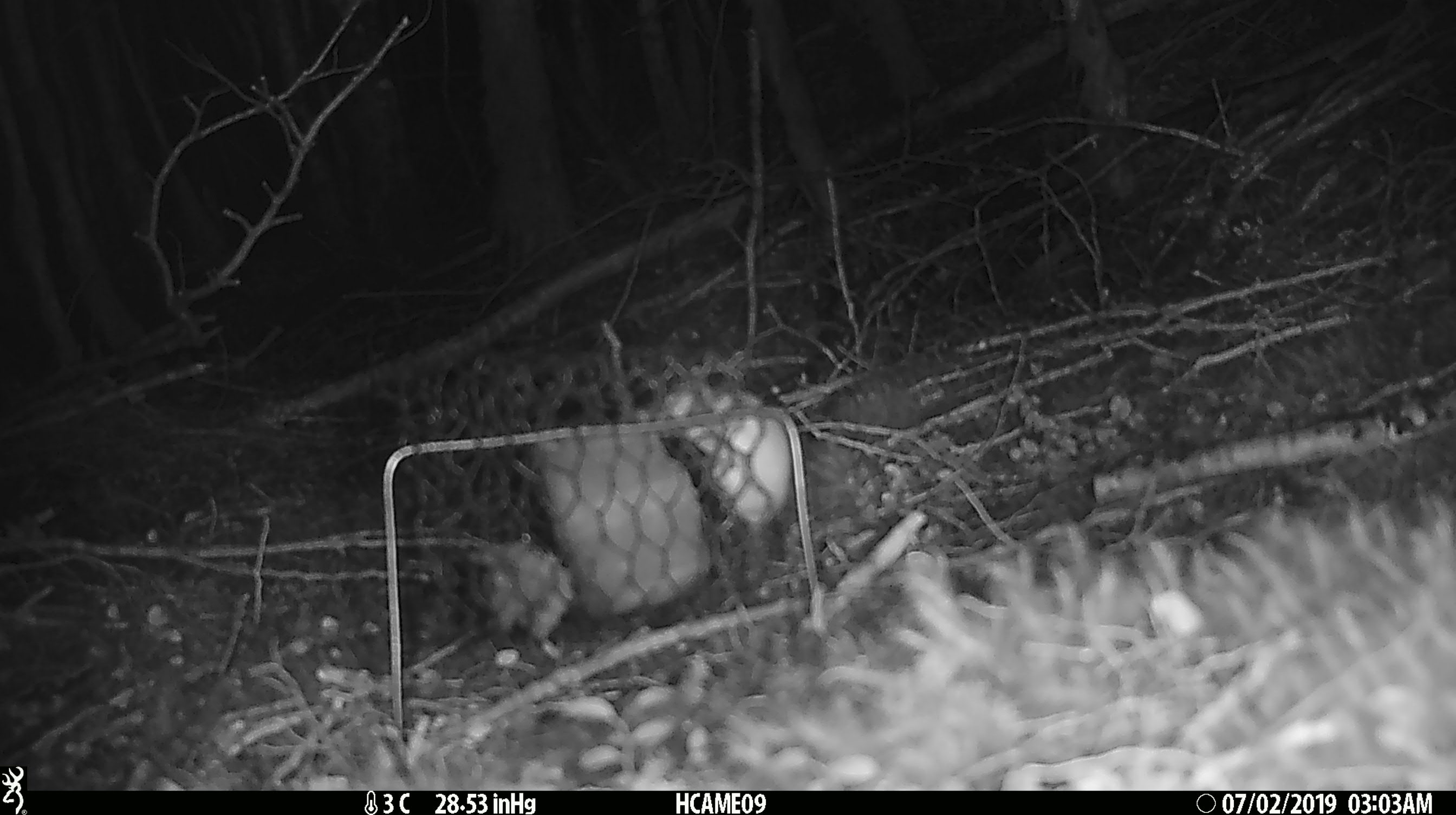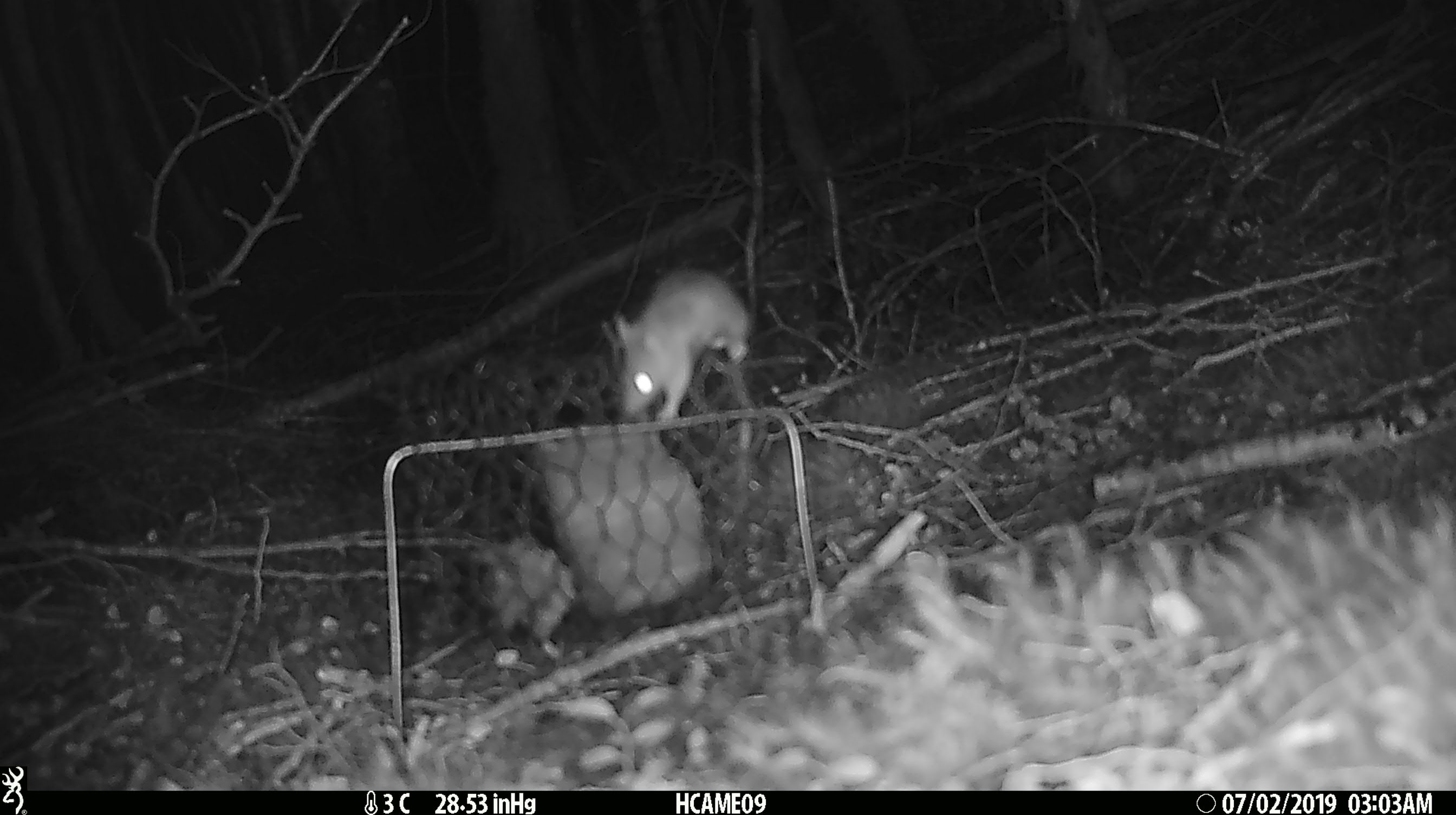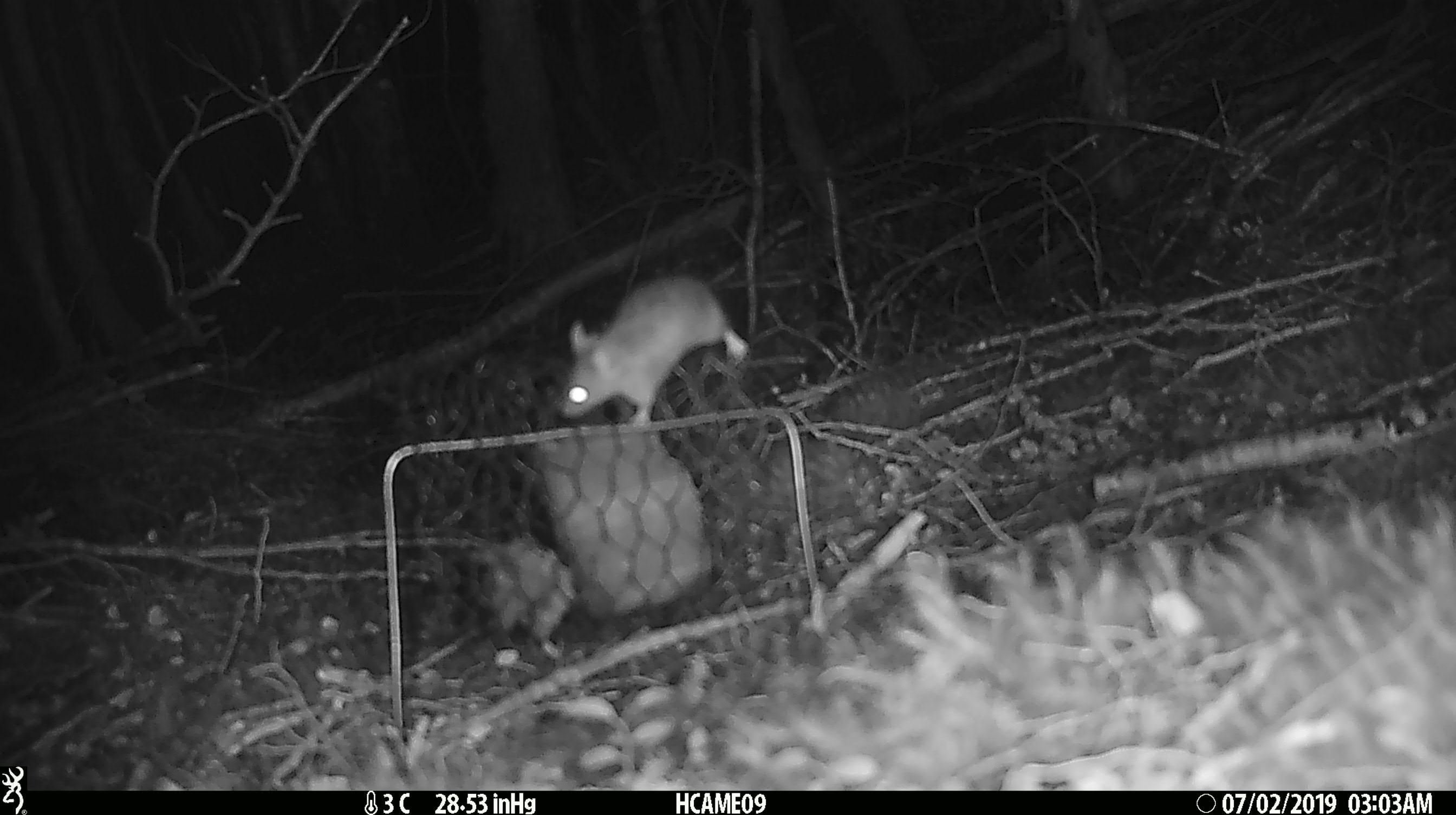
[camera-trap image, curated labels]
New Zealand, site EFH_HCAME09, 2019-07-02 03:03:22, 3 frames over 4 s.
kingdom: Animalia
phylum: Chordata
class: Mammalia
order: Rodentia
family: Muridae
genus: Mus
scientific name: Mus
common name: mouse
Mouse (Mus).